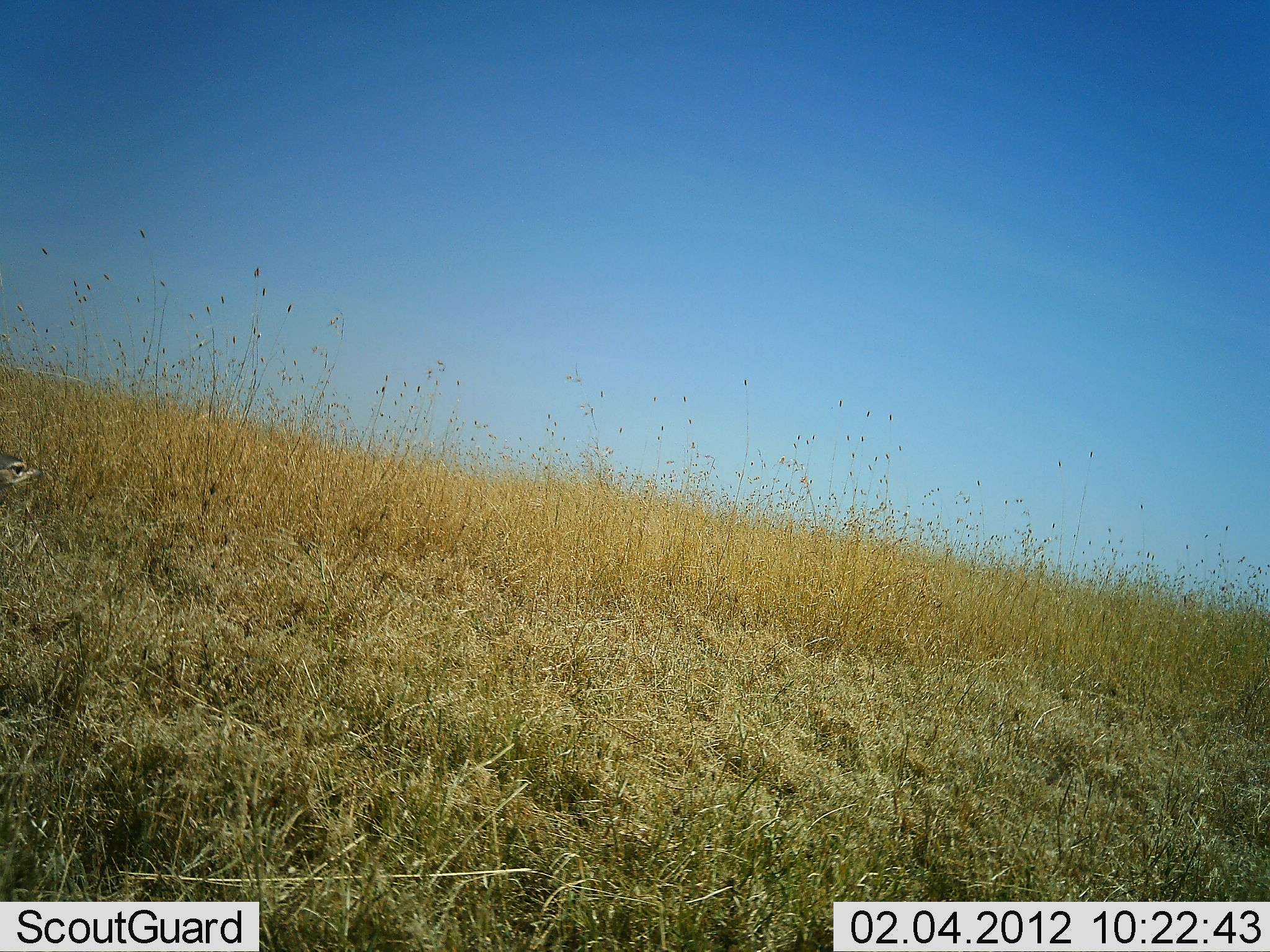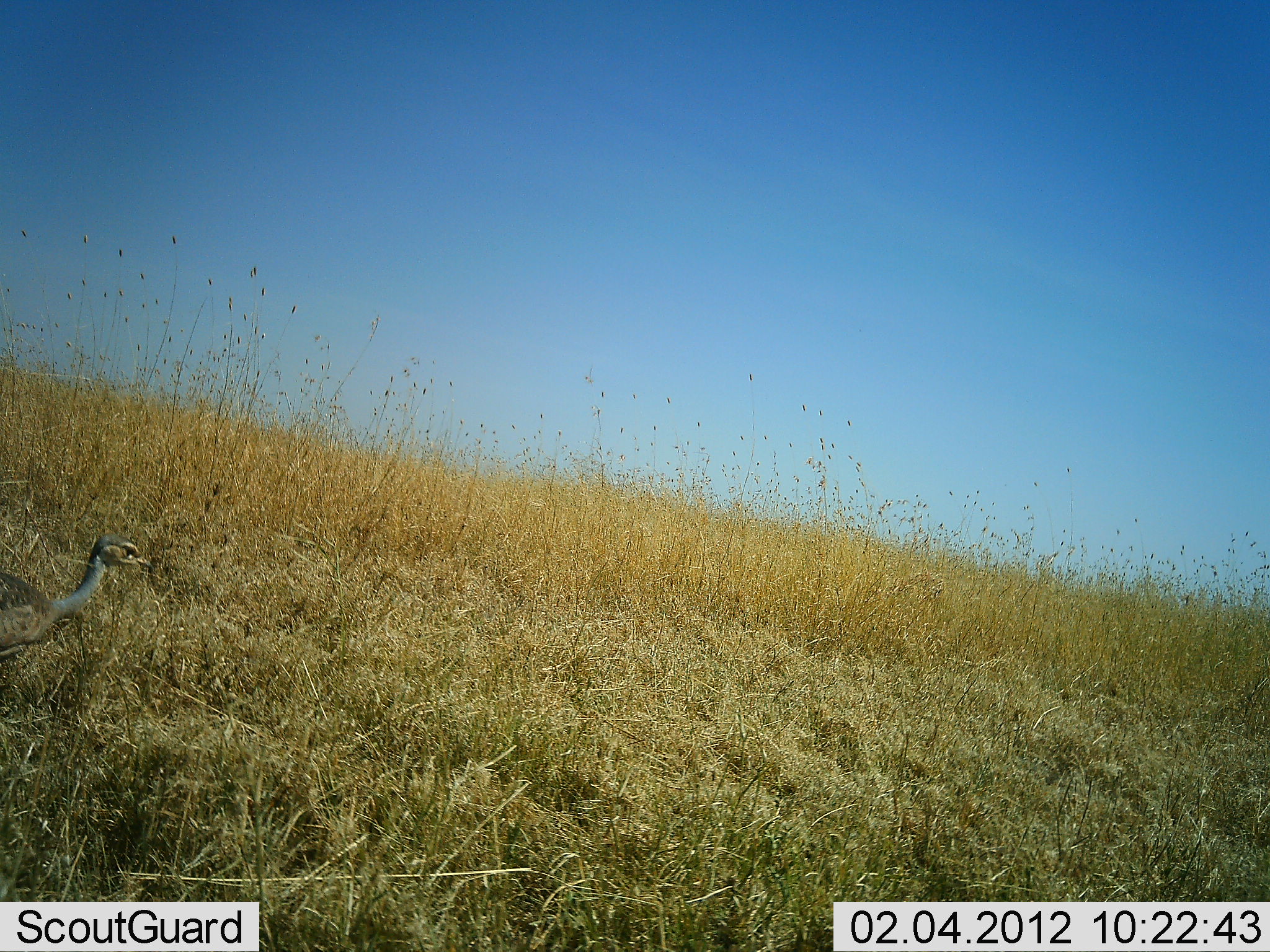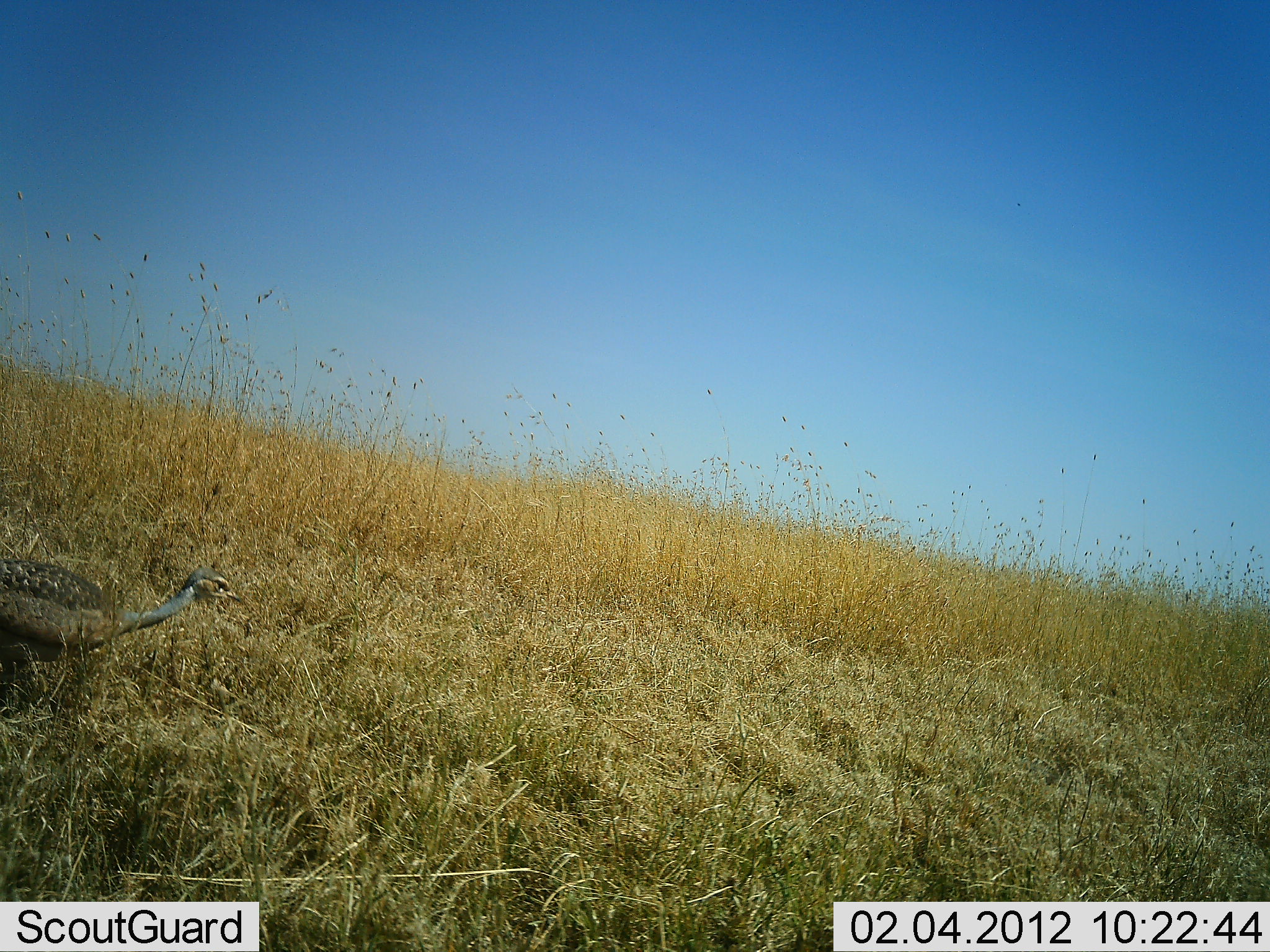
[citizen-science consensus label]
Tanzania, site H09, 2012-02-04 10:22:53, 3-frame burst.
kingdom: Animalia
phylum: Chordata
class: Aves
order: Galliformes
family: Numididae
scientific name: Numididae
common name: guinea fowl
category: guineafowl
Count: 1.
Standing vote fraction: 11%.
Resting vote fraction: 0%.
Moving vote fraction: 89%.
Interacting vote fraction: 0%.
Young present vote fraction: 0%.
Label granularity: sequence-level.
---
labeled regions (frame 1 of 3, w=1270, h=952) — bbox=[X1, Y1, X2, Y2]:
animal: bbox=[0, 451, 46, 492]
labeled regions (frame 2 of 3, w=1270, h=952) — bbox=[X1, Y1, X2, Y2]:
animal: bbox=[0, 533, 155, 664]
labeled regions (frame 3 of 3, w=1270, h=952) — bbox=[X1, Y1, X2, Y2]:
animal: bbox=[0, 556, 246, 725]